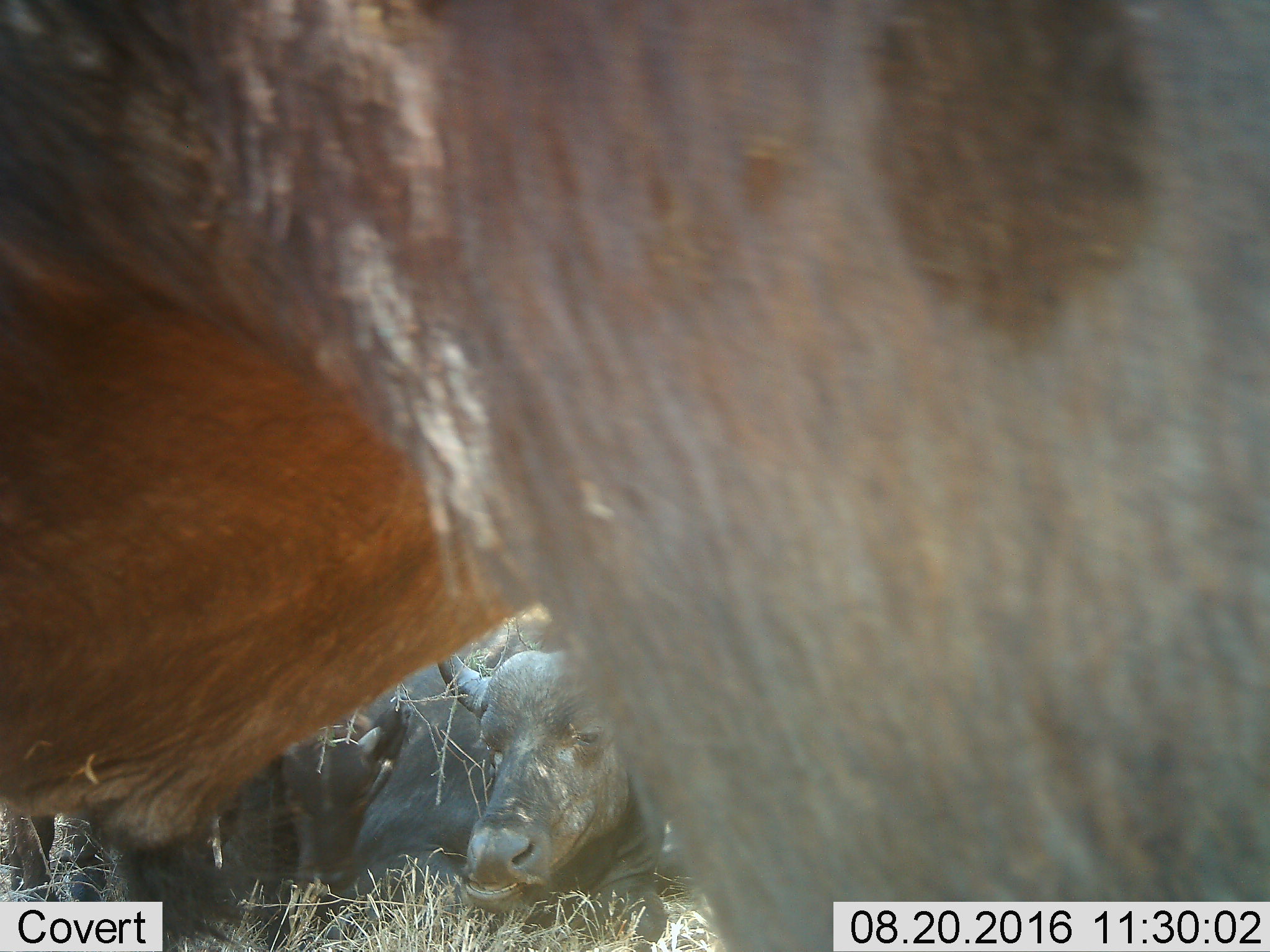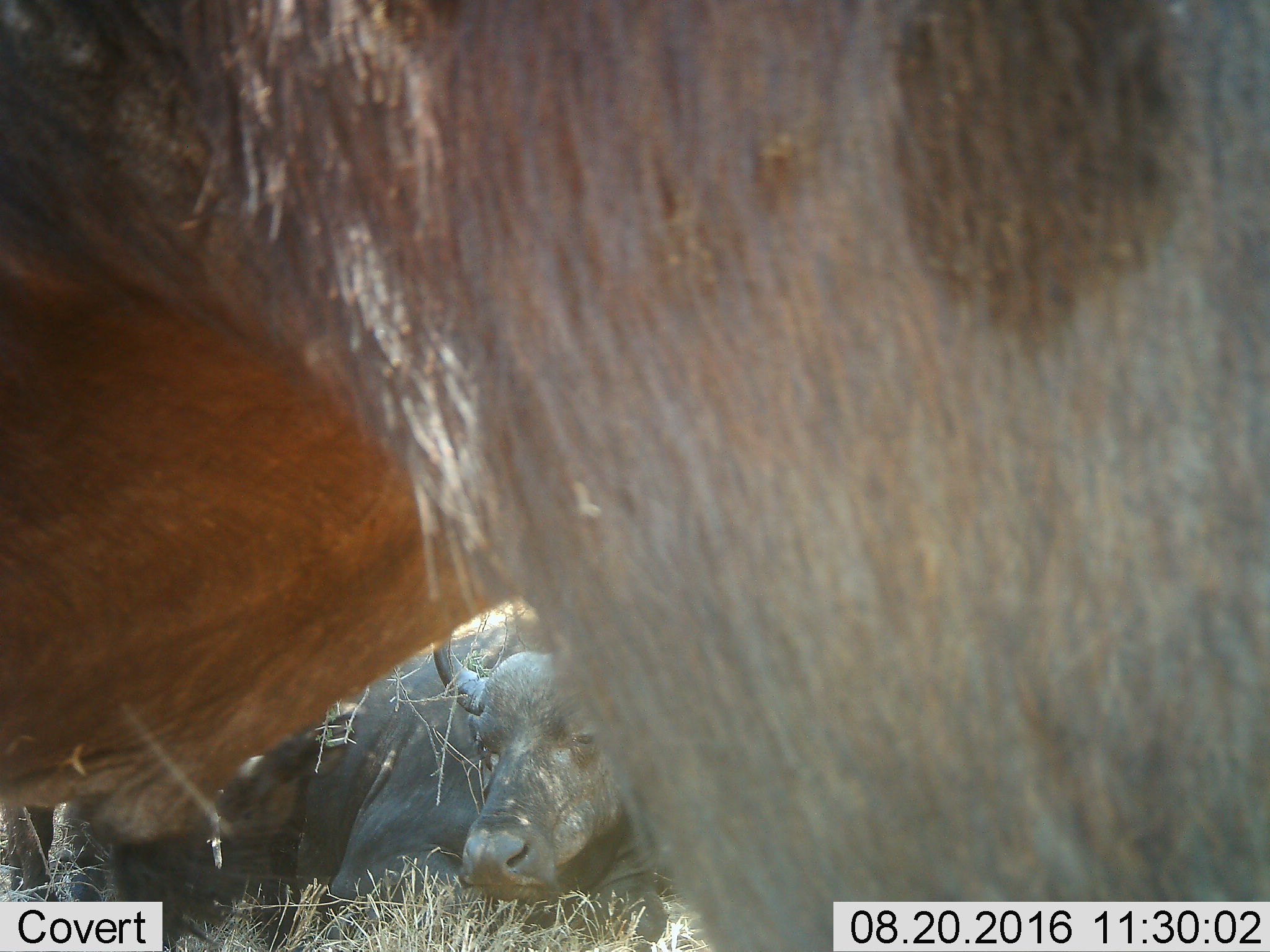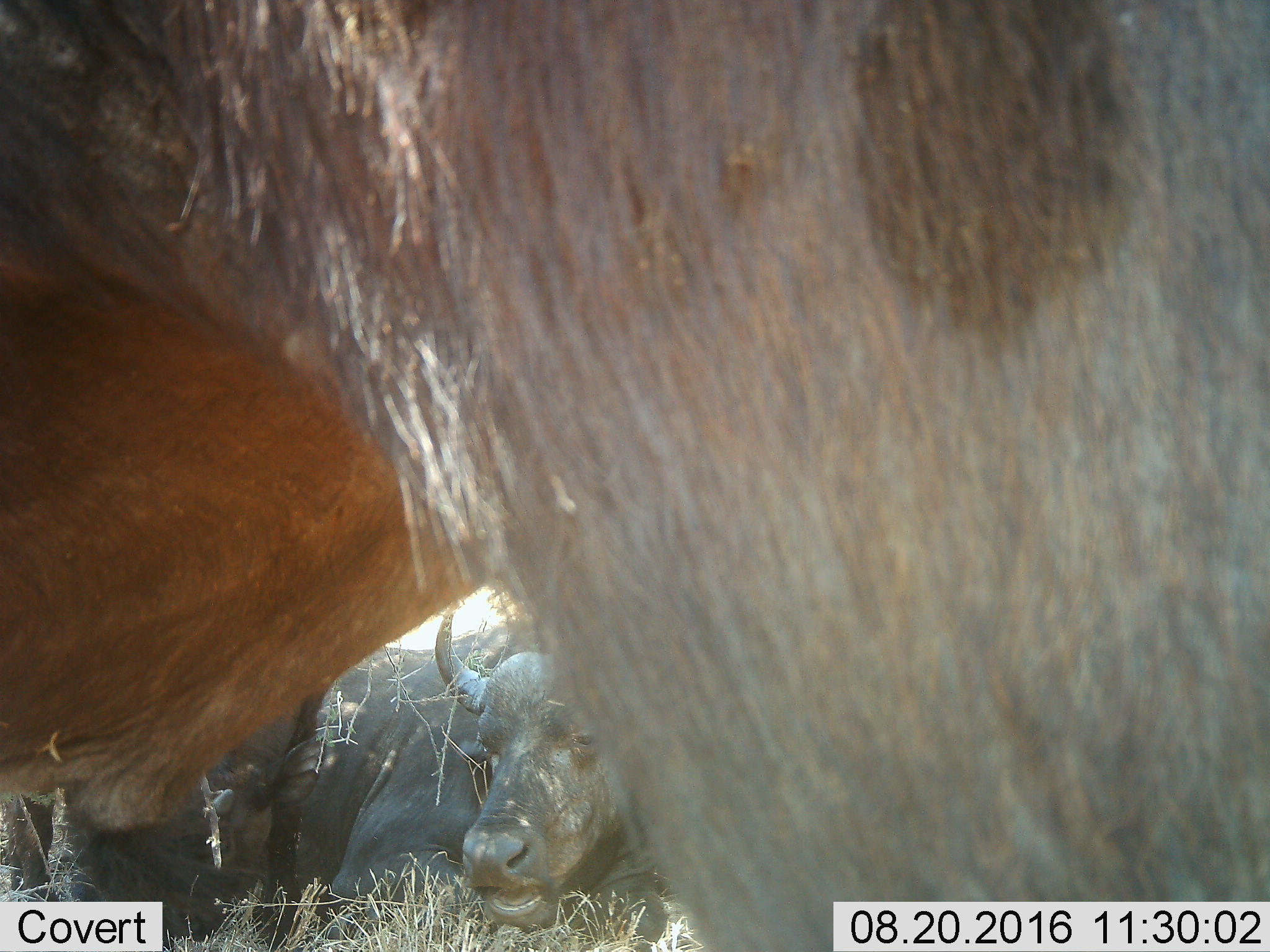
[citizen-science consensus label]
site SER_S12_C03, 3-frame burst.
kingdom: Animalia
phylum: Chordata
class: Mammalia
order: Artiodactyla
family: Bovidae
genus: Syncerus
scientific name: Syncerus caffer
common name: african buffalo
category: buffalo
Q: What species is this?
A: Buffalo (african buffalo) (Syncerus caffer).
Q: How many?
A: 2.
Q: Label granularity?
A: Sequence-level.